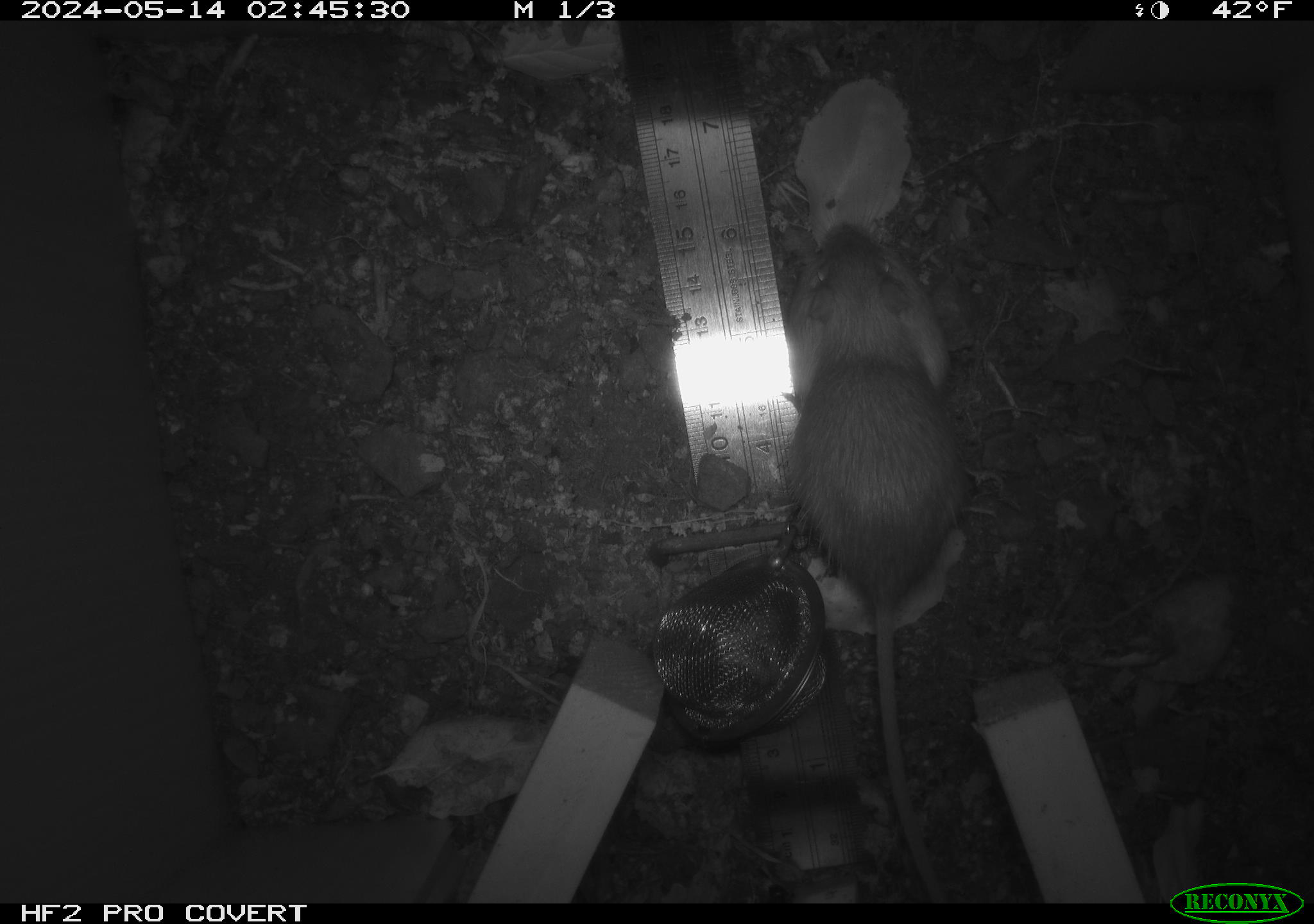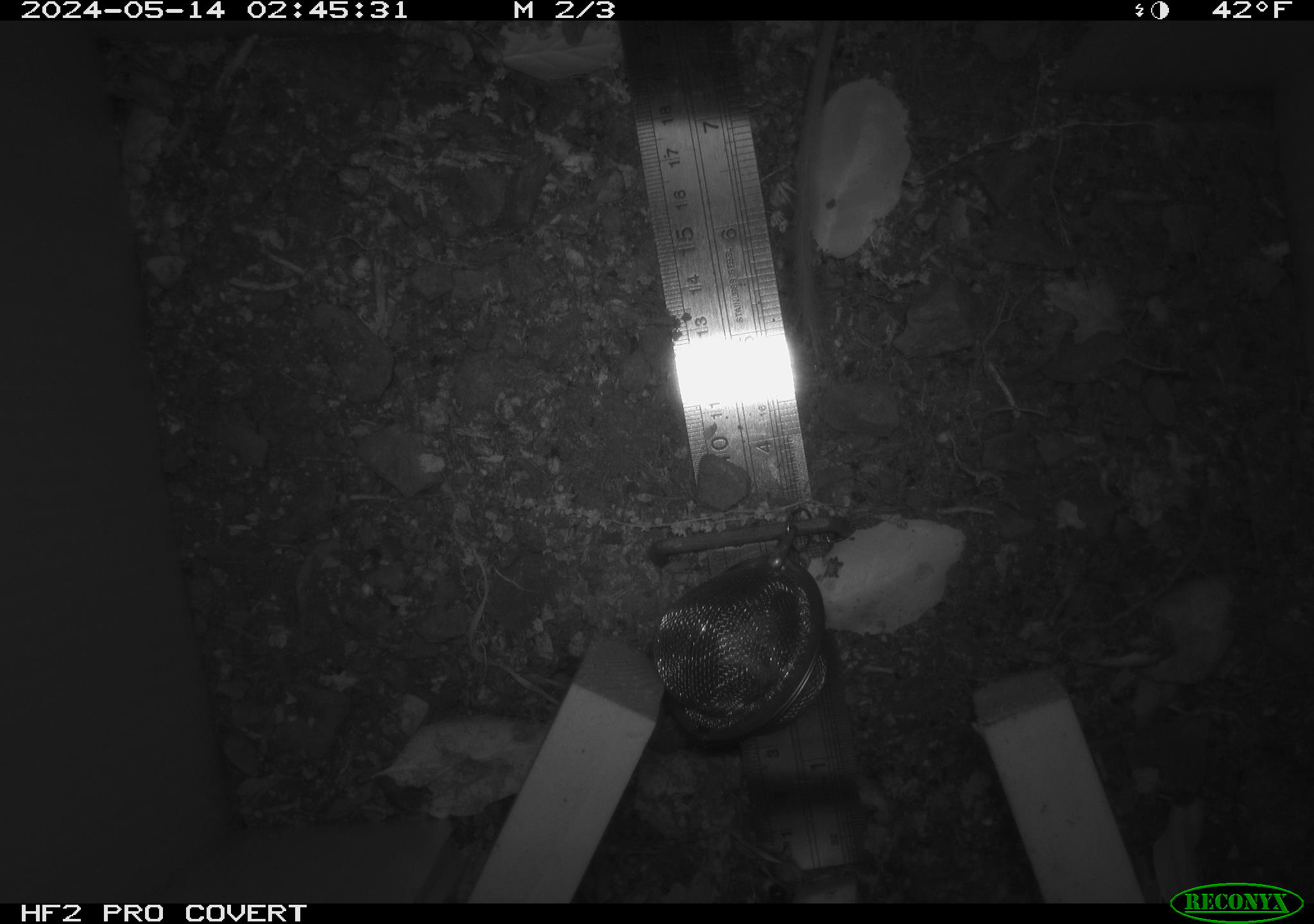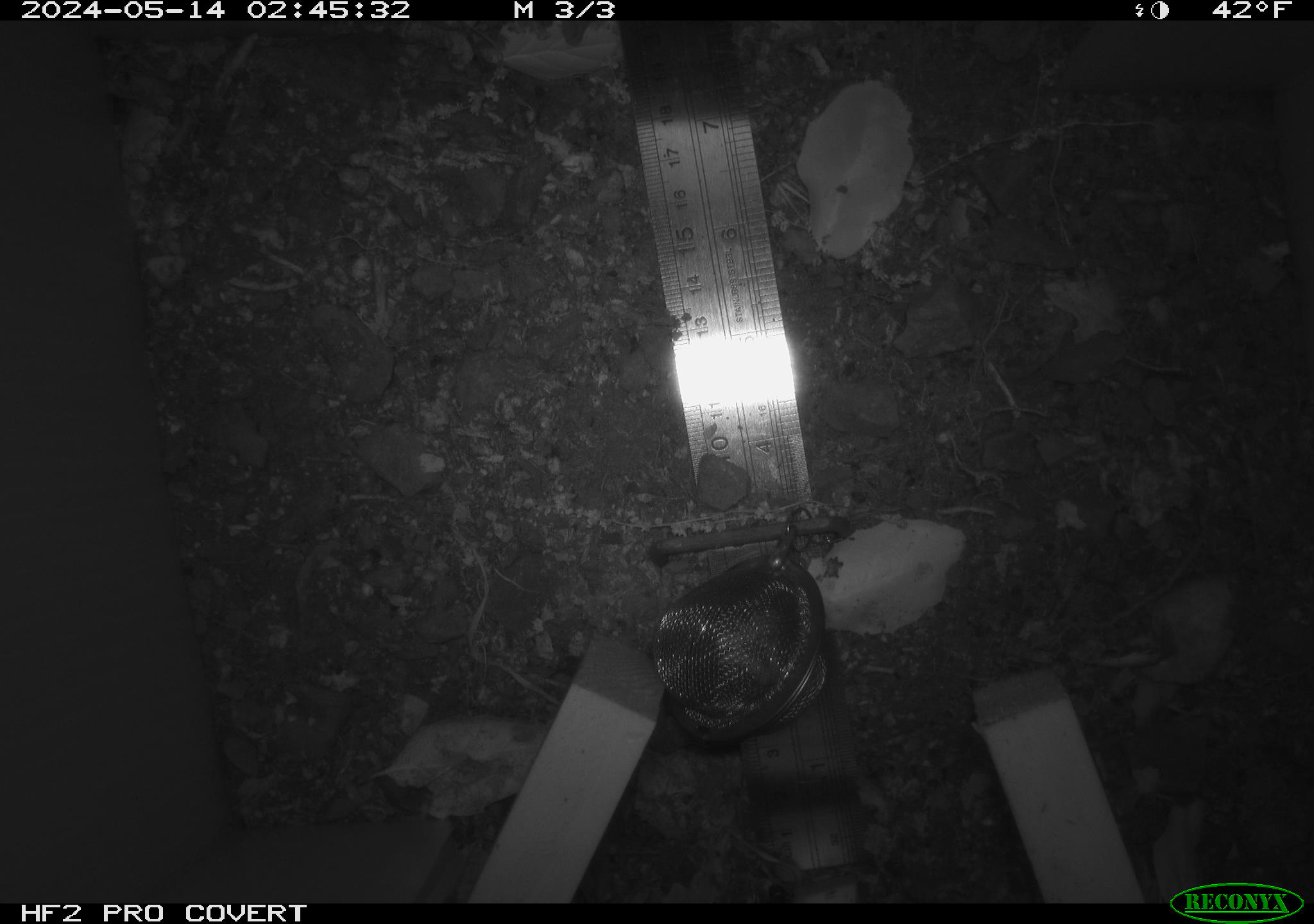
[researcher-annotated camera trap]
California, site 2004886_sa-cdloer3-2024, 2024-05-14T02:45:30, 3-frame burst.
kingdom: Animalia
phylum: Chordata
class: Mammalia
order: Rodentia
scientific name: Rodentia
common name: mouse species